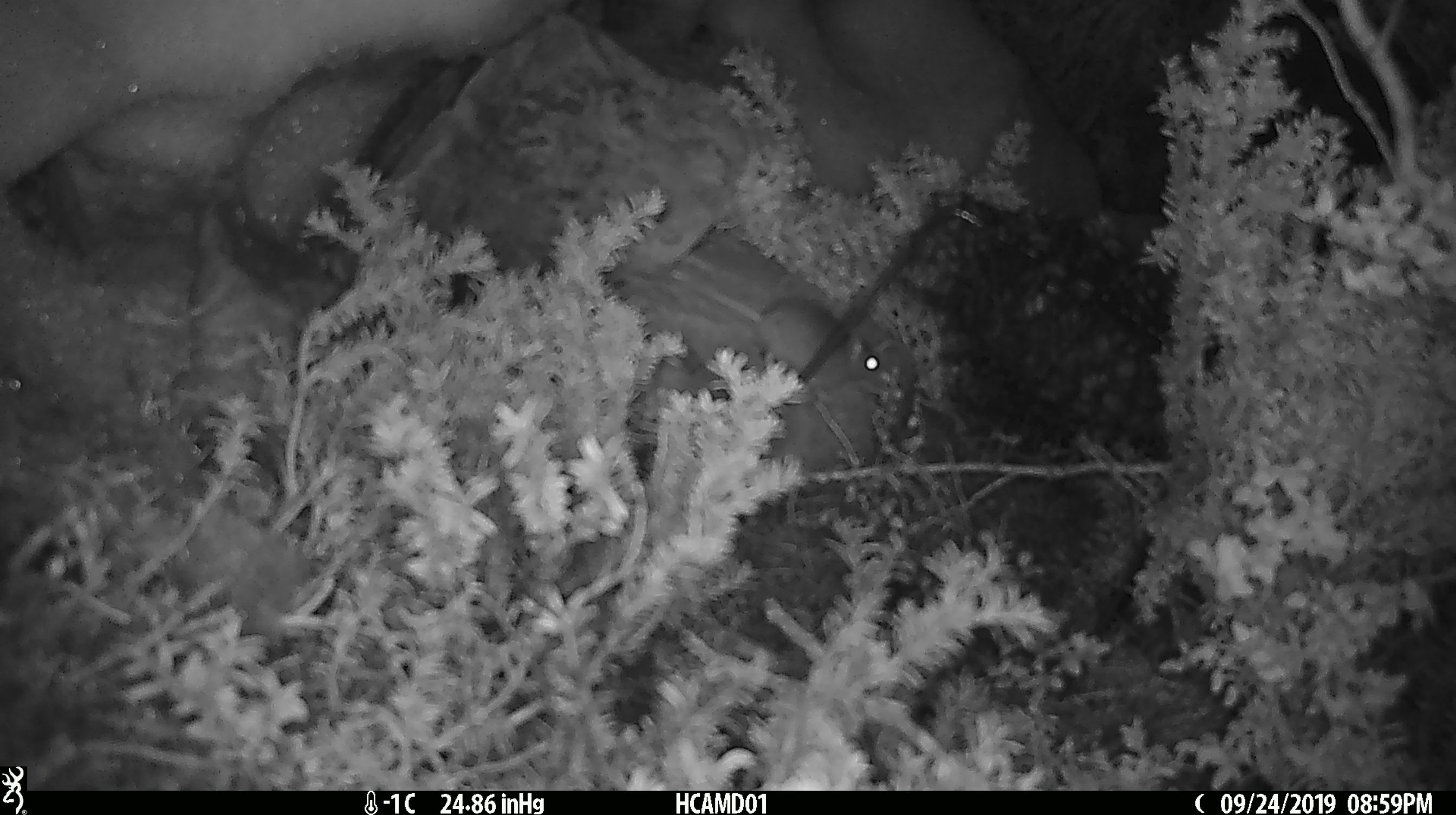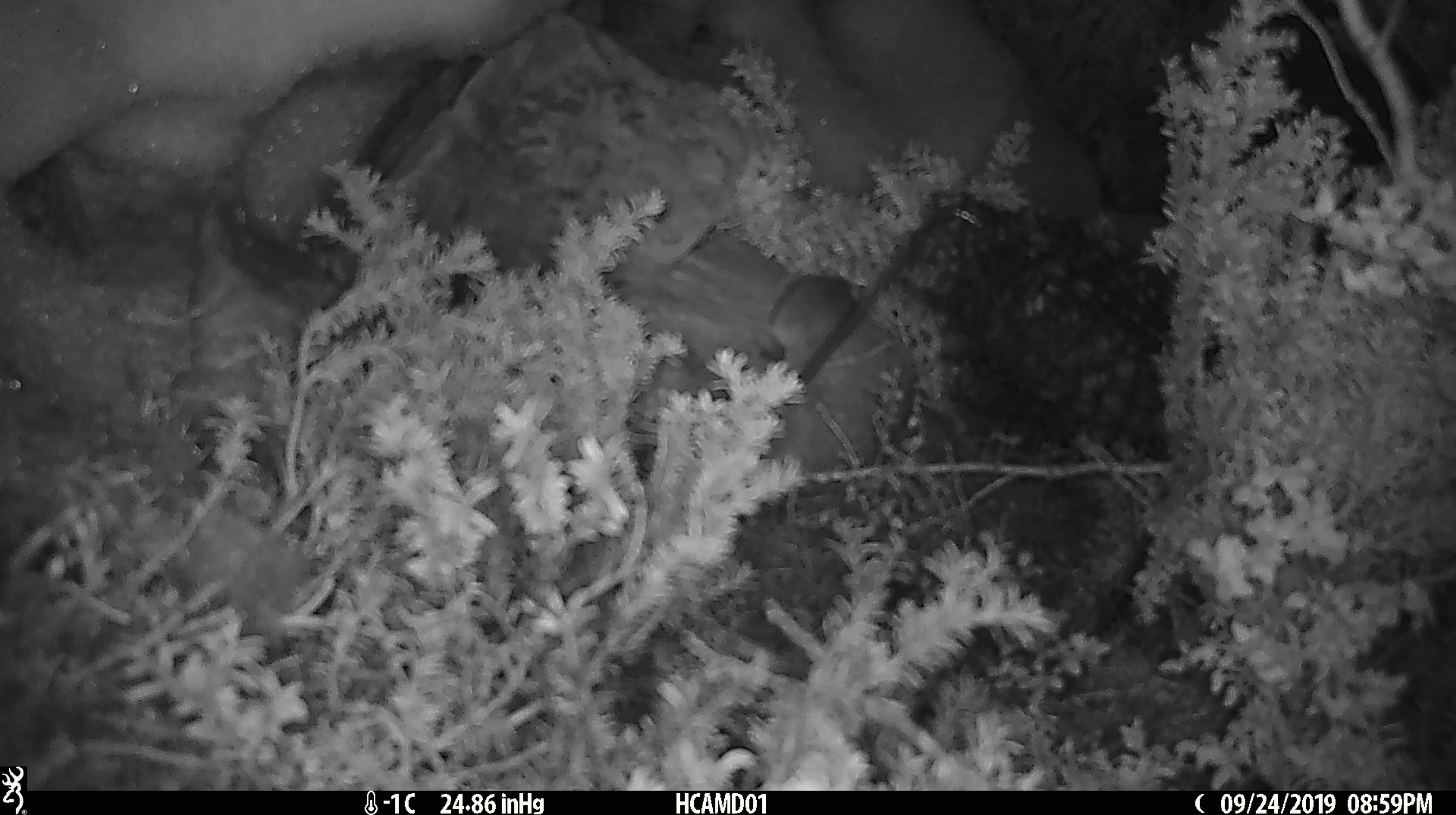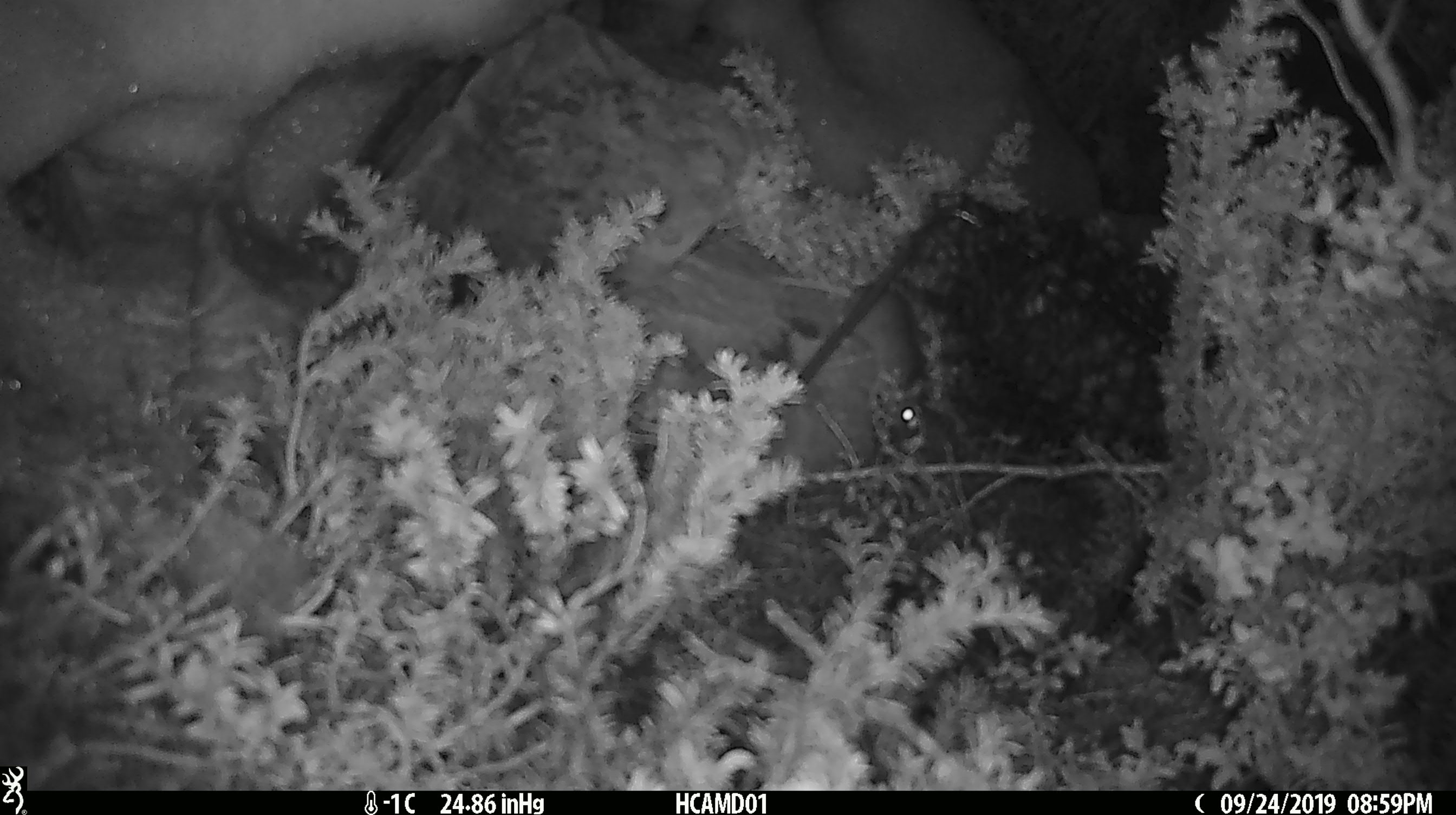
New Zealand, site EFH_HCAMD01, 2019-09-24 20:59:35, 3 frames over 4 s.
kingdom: Animalia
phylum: Chordata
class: Mammalia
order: Rodentia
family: Muridae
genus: Mus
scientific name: Mus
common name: mouse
Mouse (Mus).